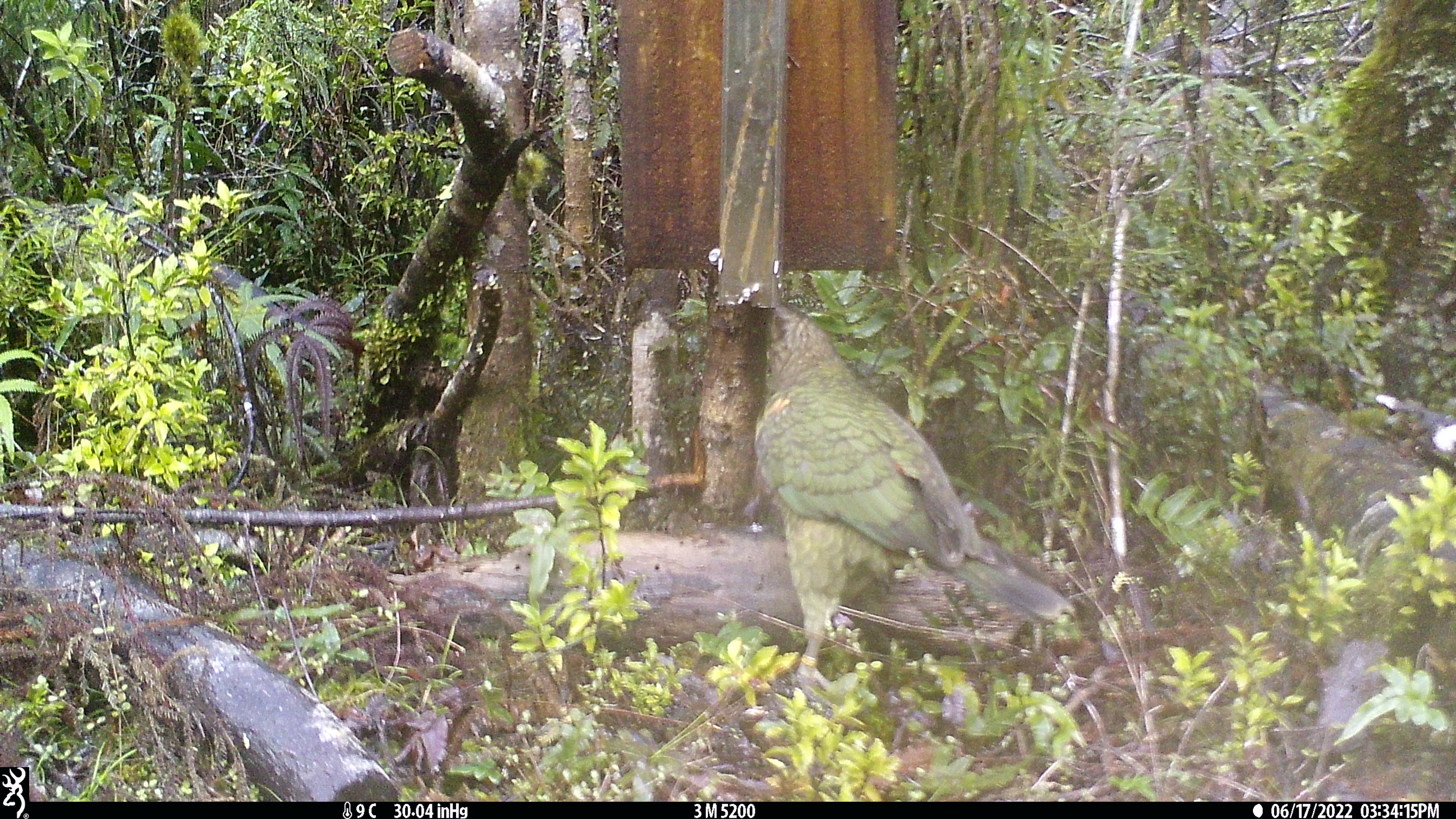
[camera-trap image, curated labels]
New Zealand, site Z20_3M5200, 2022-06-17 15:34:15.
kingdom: Animalia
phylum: Chordata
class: Aves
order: Psittaciformes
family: Strigopidae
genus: Nestor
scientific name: Nestor notabilis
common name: kea